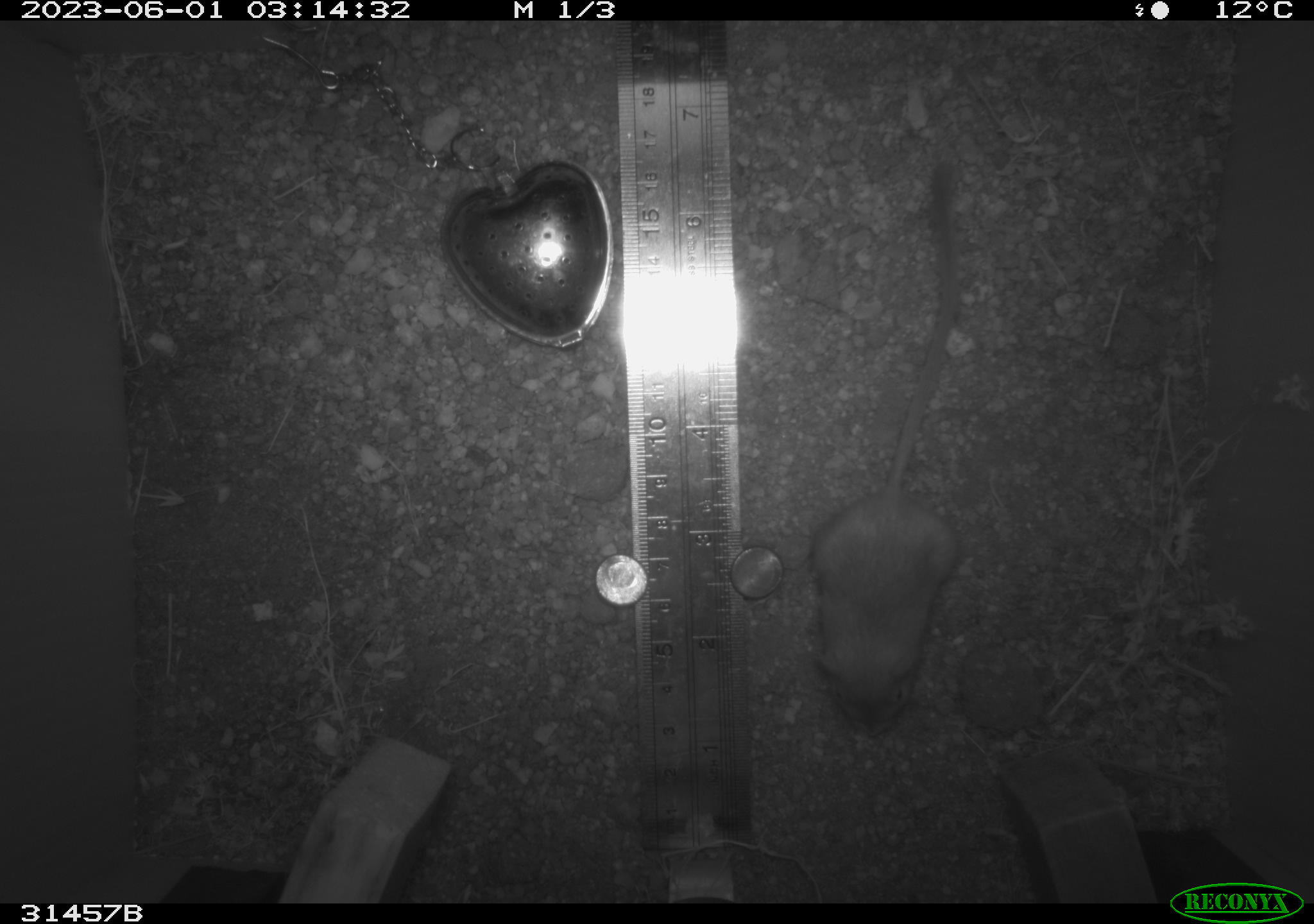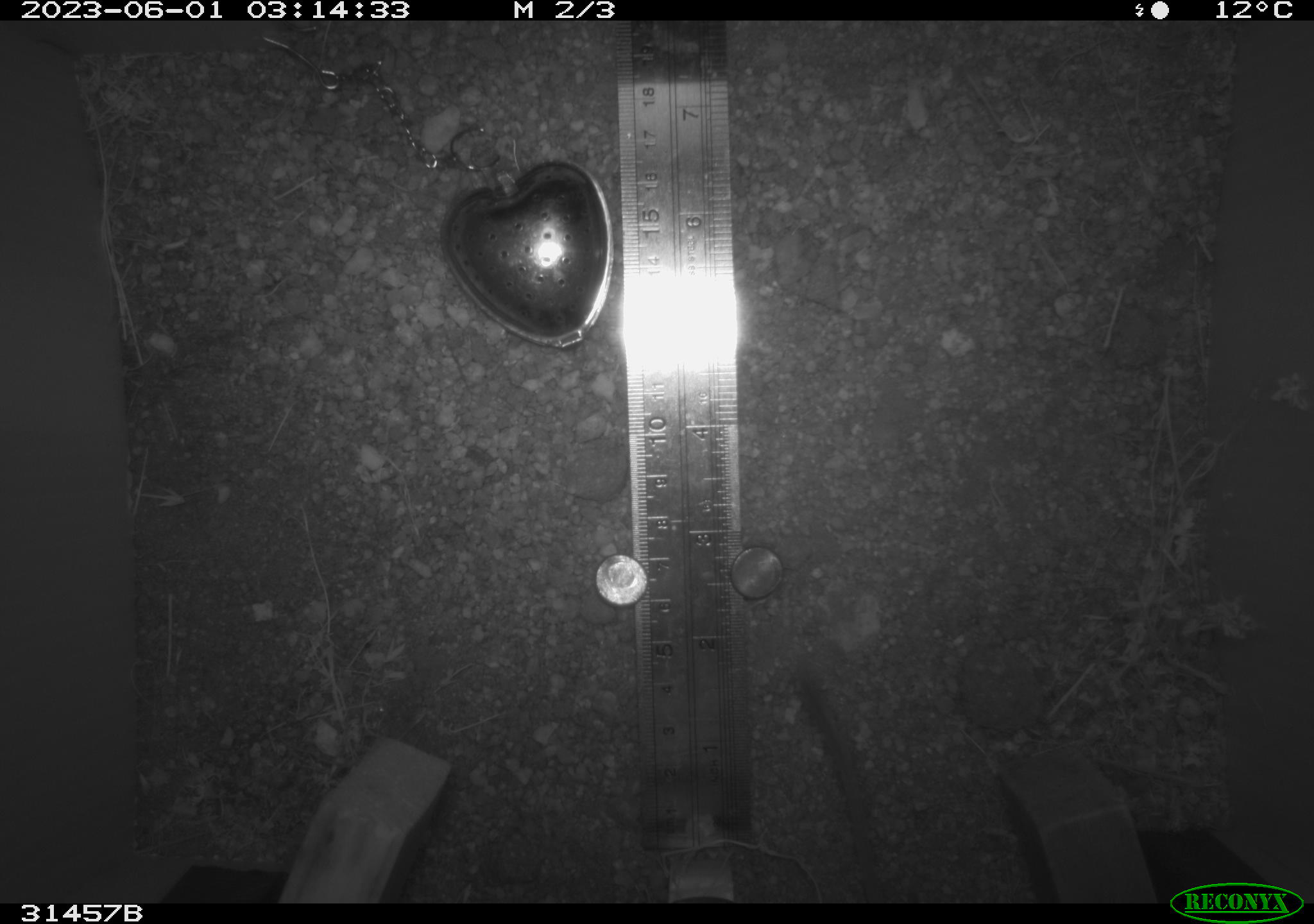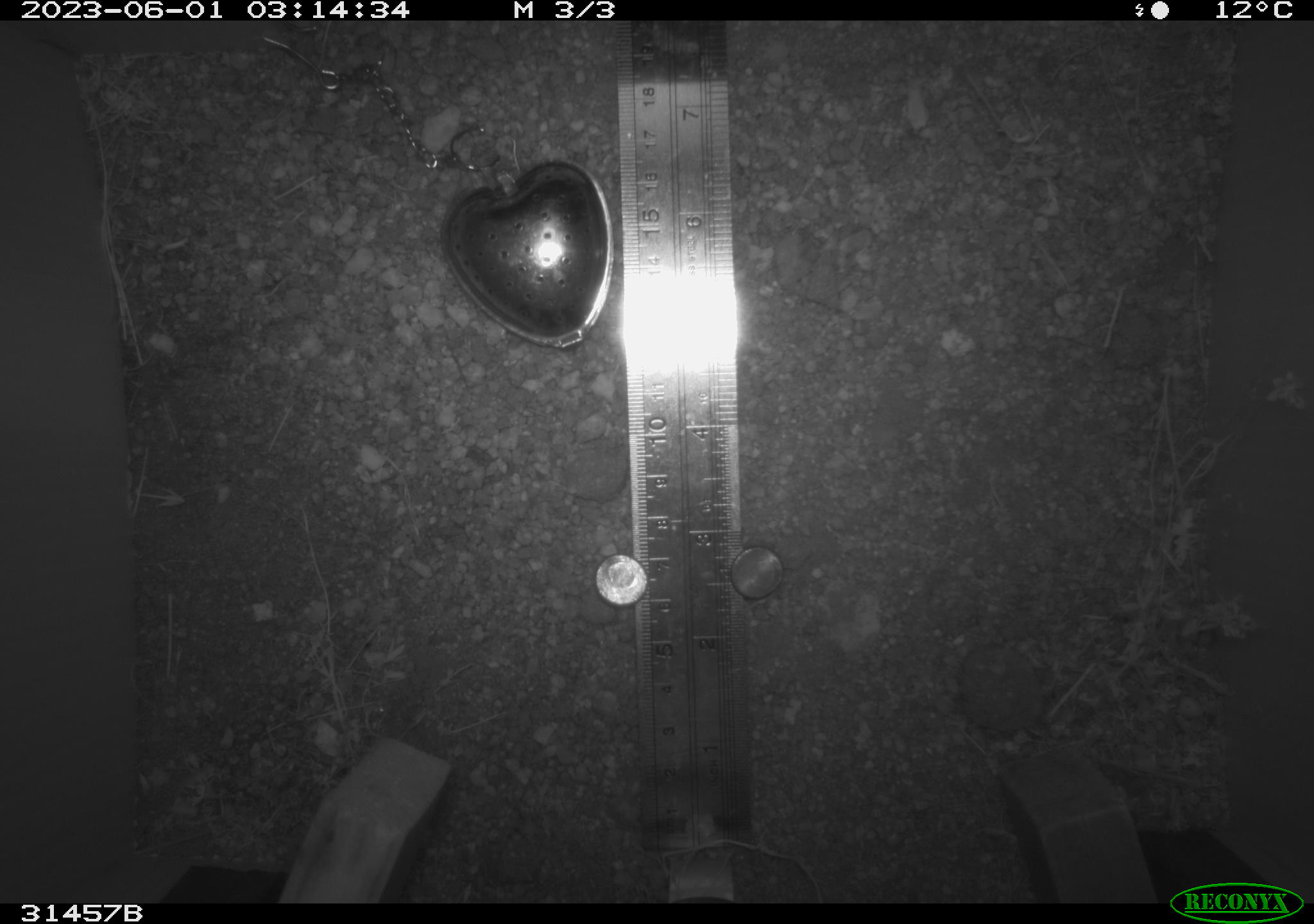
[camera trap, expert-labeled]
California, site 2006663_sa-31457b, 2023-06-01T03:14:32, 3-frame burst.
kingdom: Animalia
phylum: Chordata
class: Mammalia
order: Rodentia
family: Heteromyidae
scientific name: Heteromyidae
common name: kangaroo rats and pocket mice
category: heteromyidae family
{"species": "heteromyidae family (kangaroo rats and pocket mice) (Heteromyidae)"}